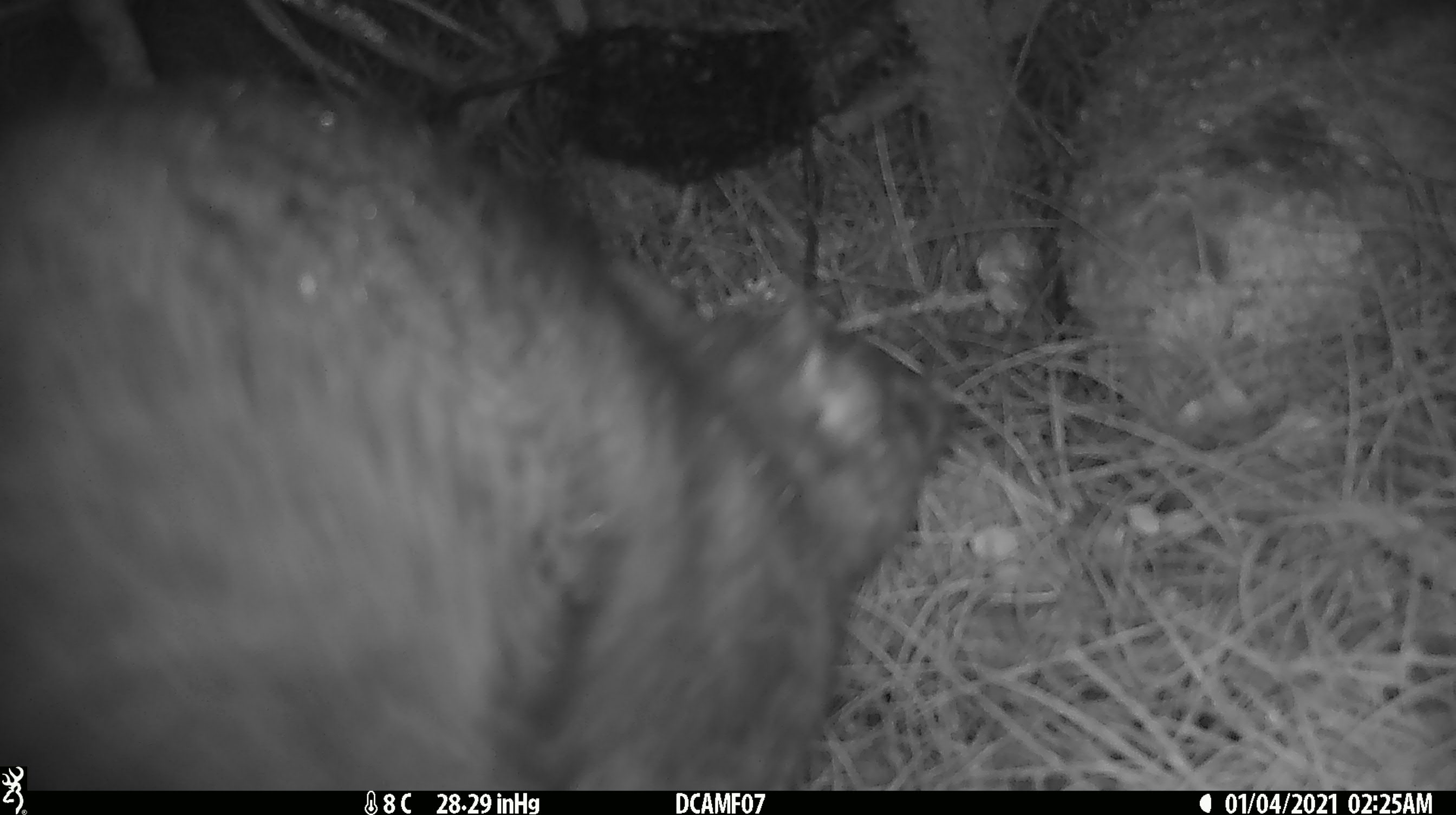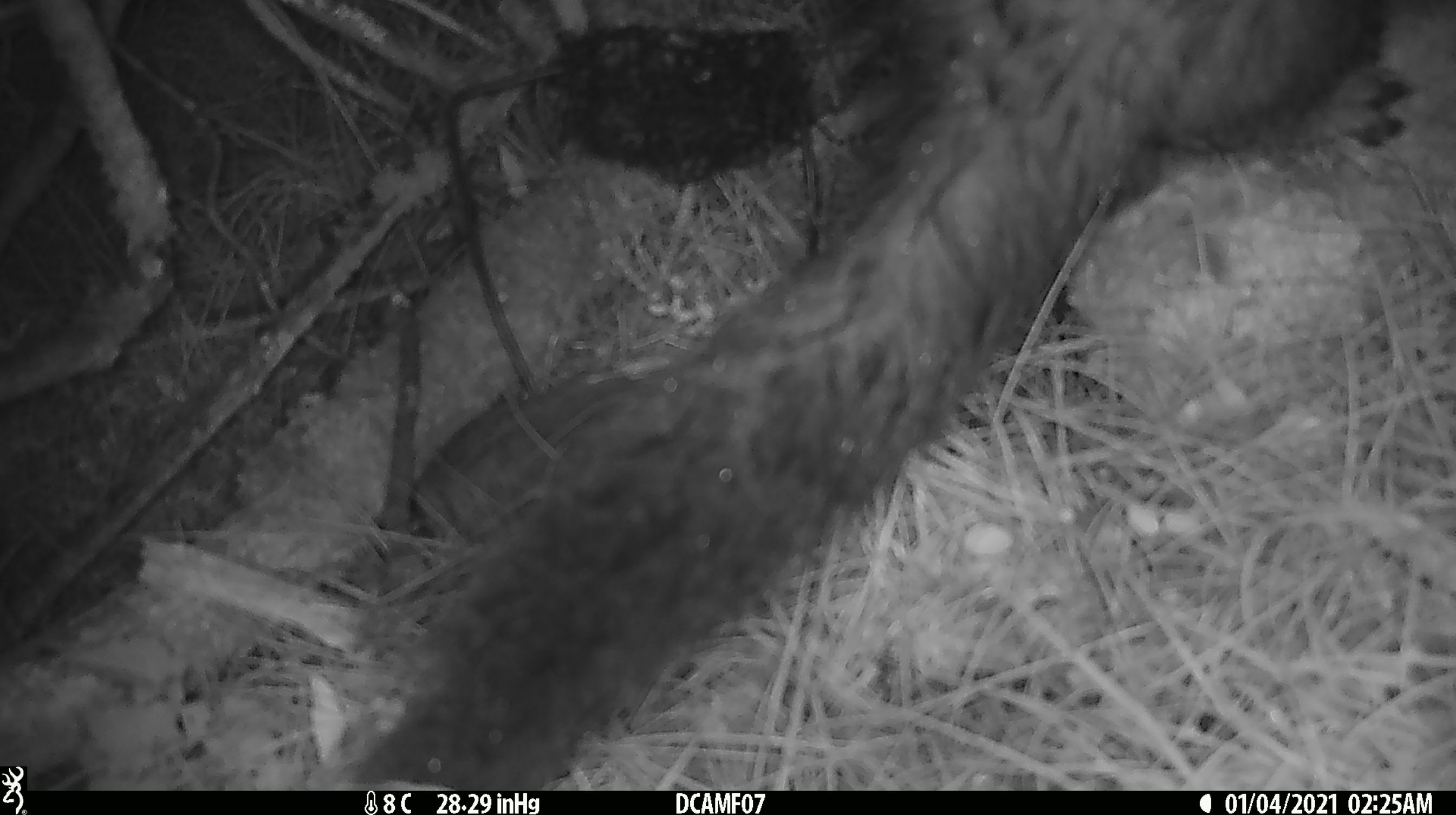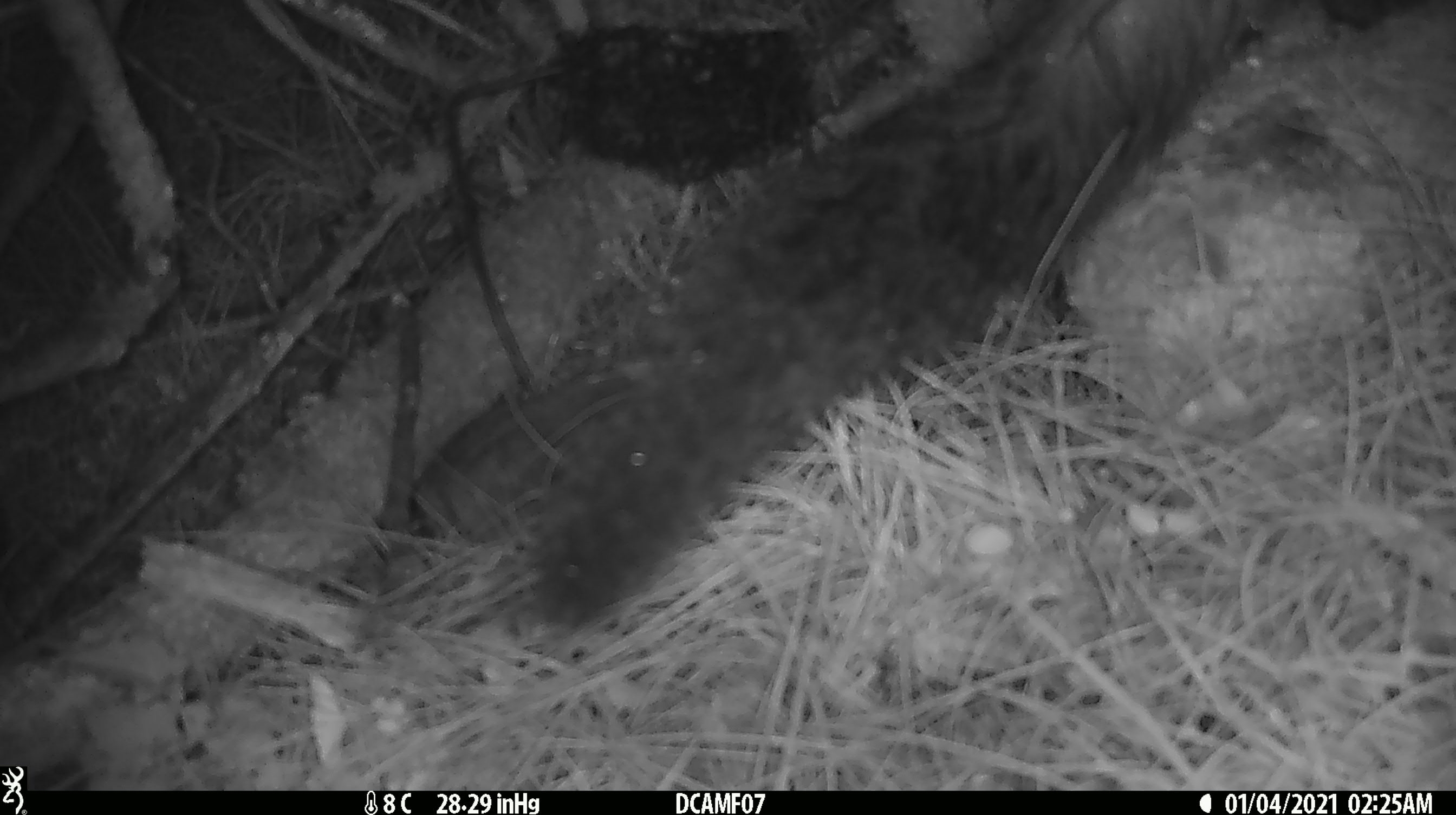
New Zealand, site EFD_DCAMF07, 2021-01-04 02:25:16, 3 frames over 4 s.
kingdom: Animalia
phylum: Chordata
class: Mammalia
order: Diprotodontia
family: Phalangeridae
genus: Trichosurus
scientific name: Trichosurus vulpecula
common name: common brushtail possum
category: possum